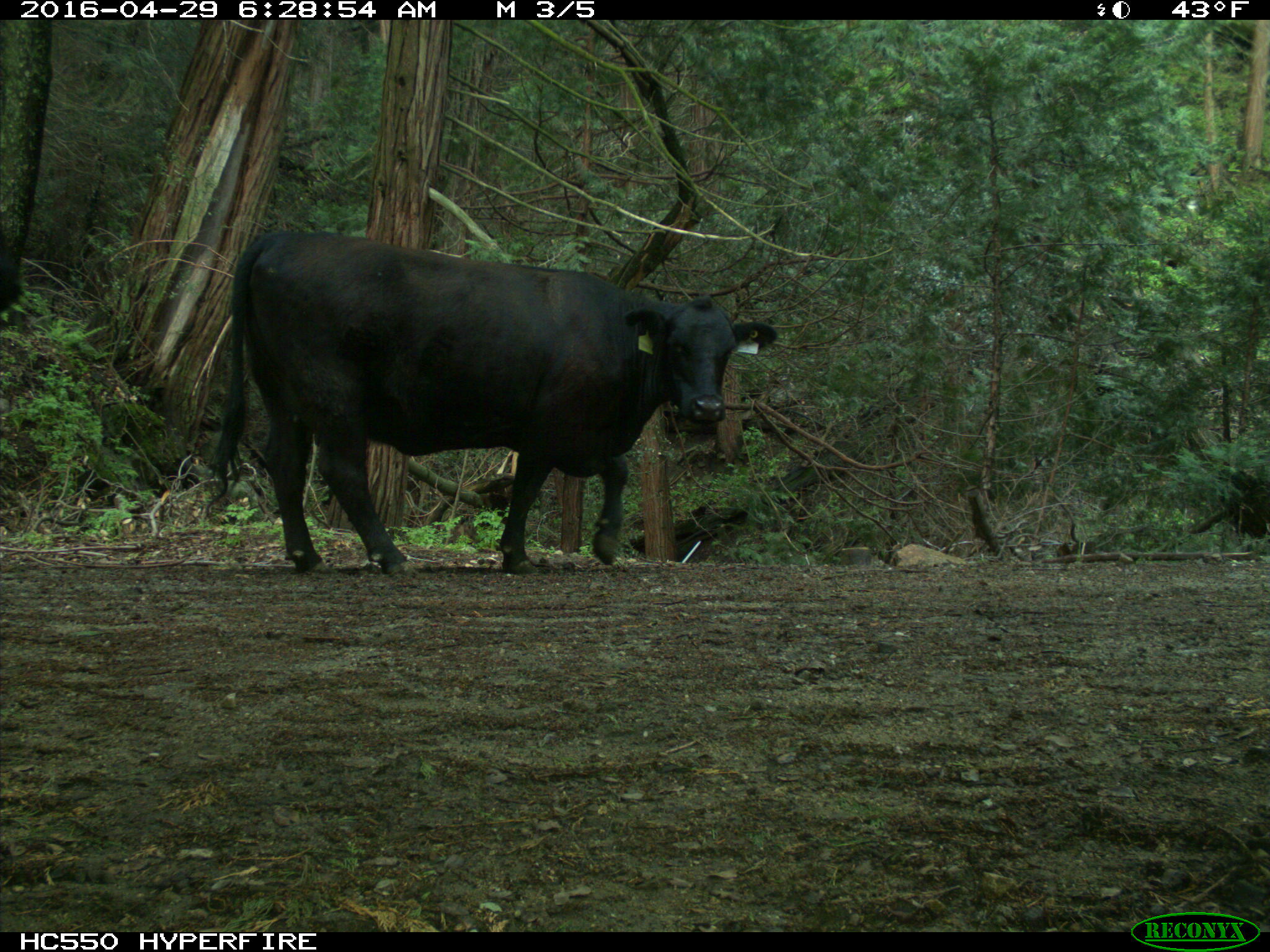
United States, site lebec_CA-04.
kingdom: Animalia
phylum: Chordata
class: Mammalia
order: Artiodactyla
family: Bovidae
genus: Bos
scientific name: Bos taurus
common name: domestic cow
Bos taurus (domestic cow).